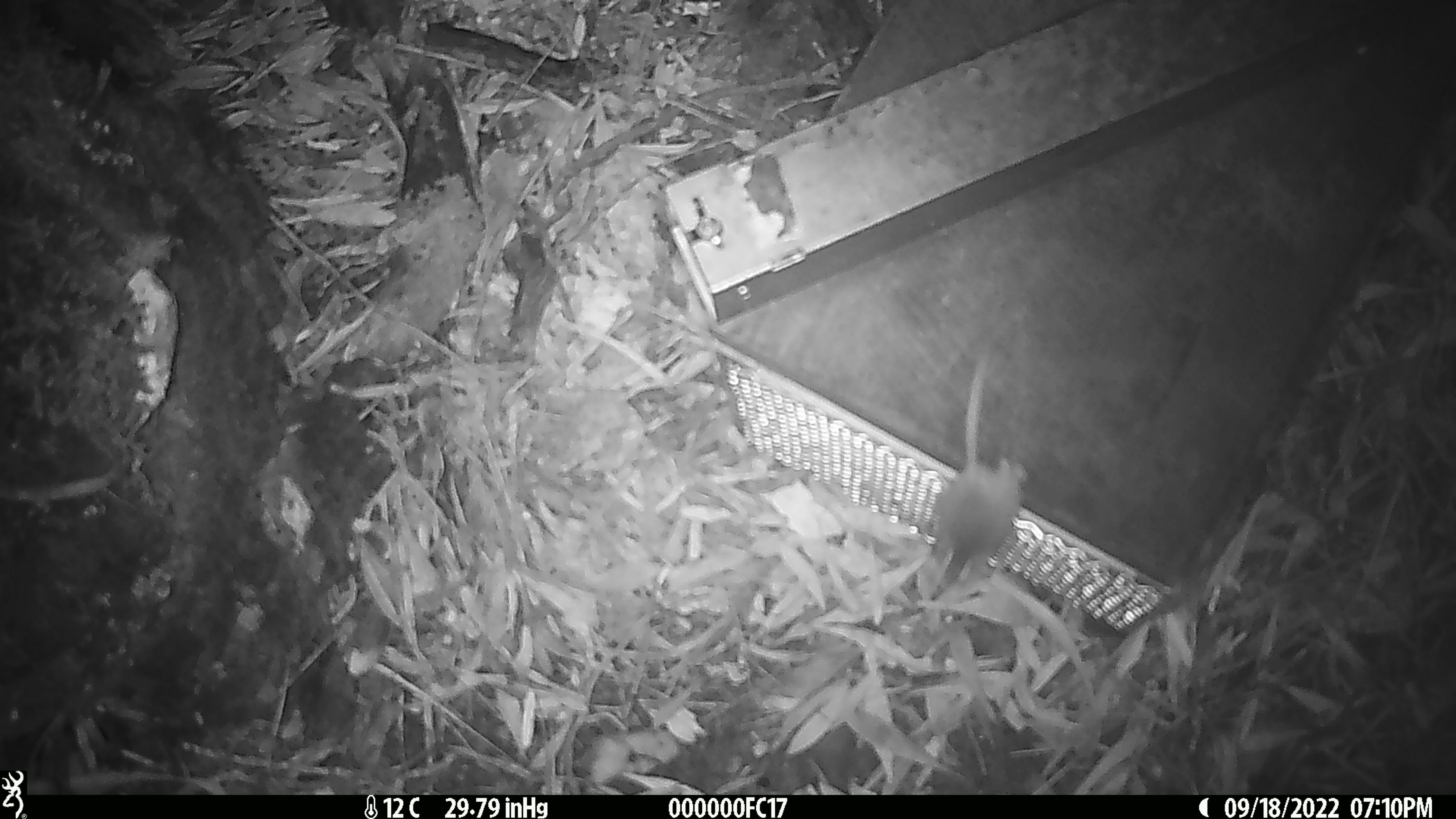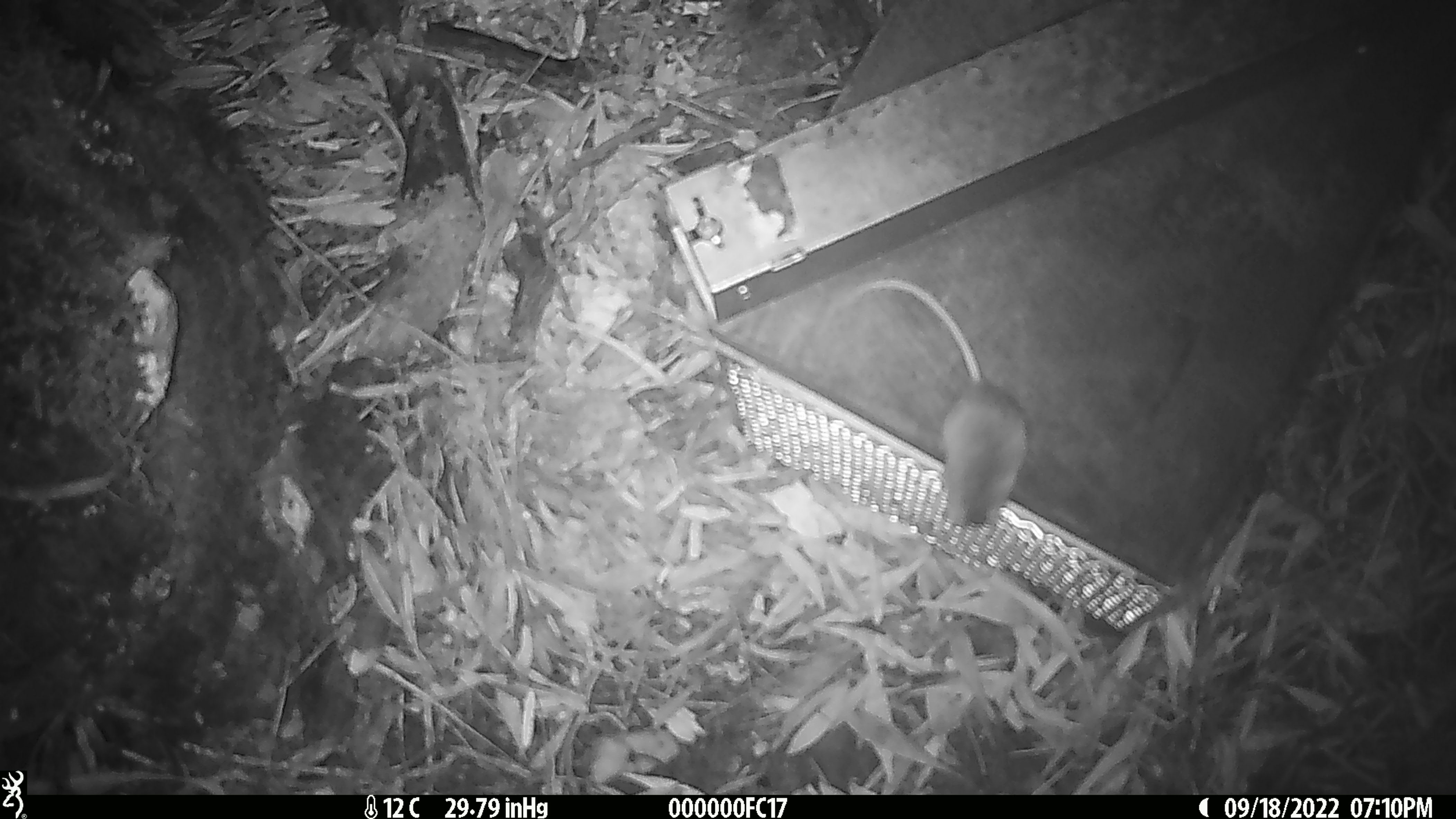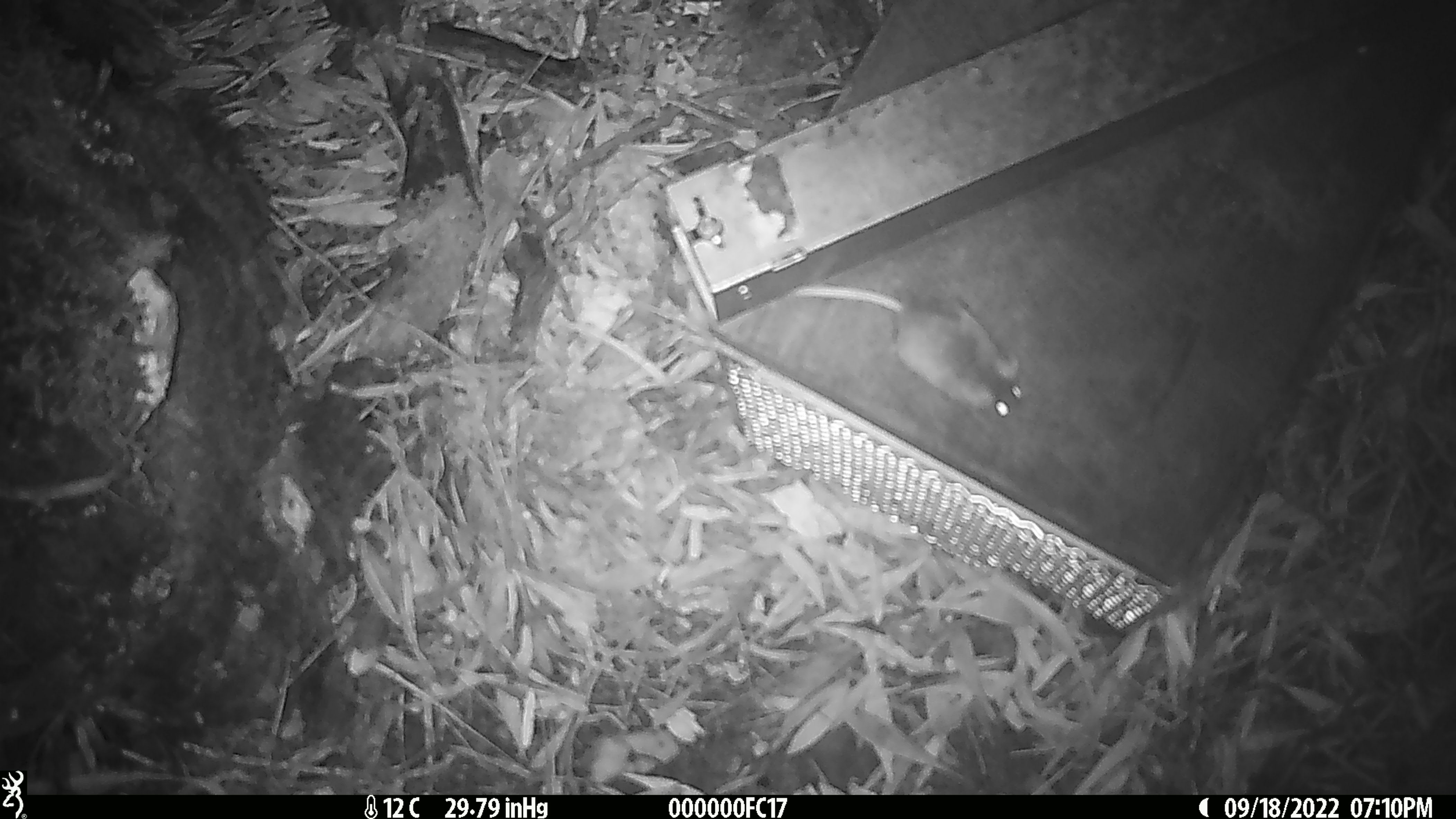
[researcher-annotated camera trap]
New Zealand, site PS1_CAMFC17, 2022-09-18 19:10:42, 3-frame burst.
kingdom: Animalia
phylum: Chordata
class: Mammalia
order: Rodentia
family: Muridae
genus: Mus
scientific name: Mus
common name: mouse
Mouse (Mus).